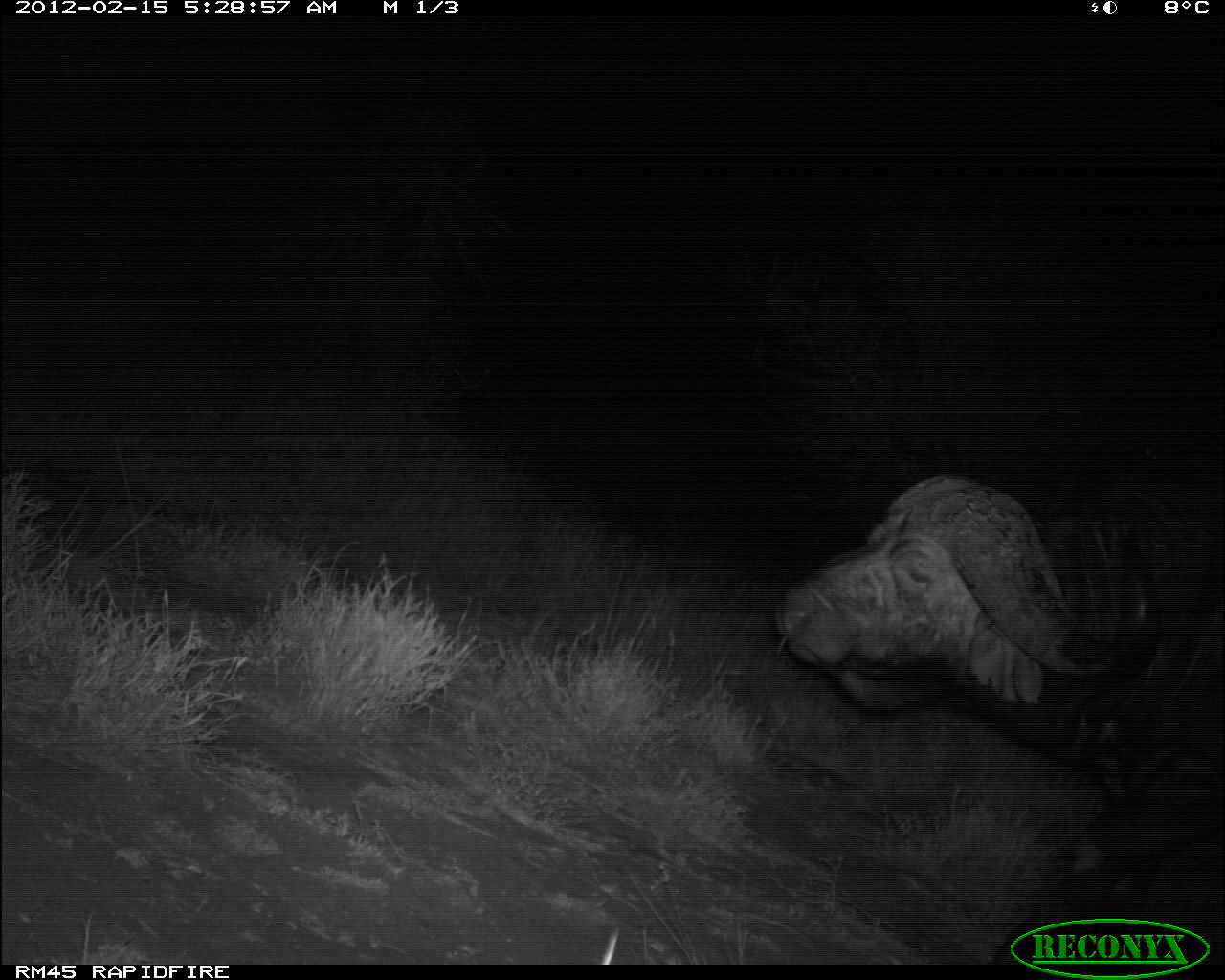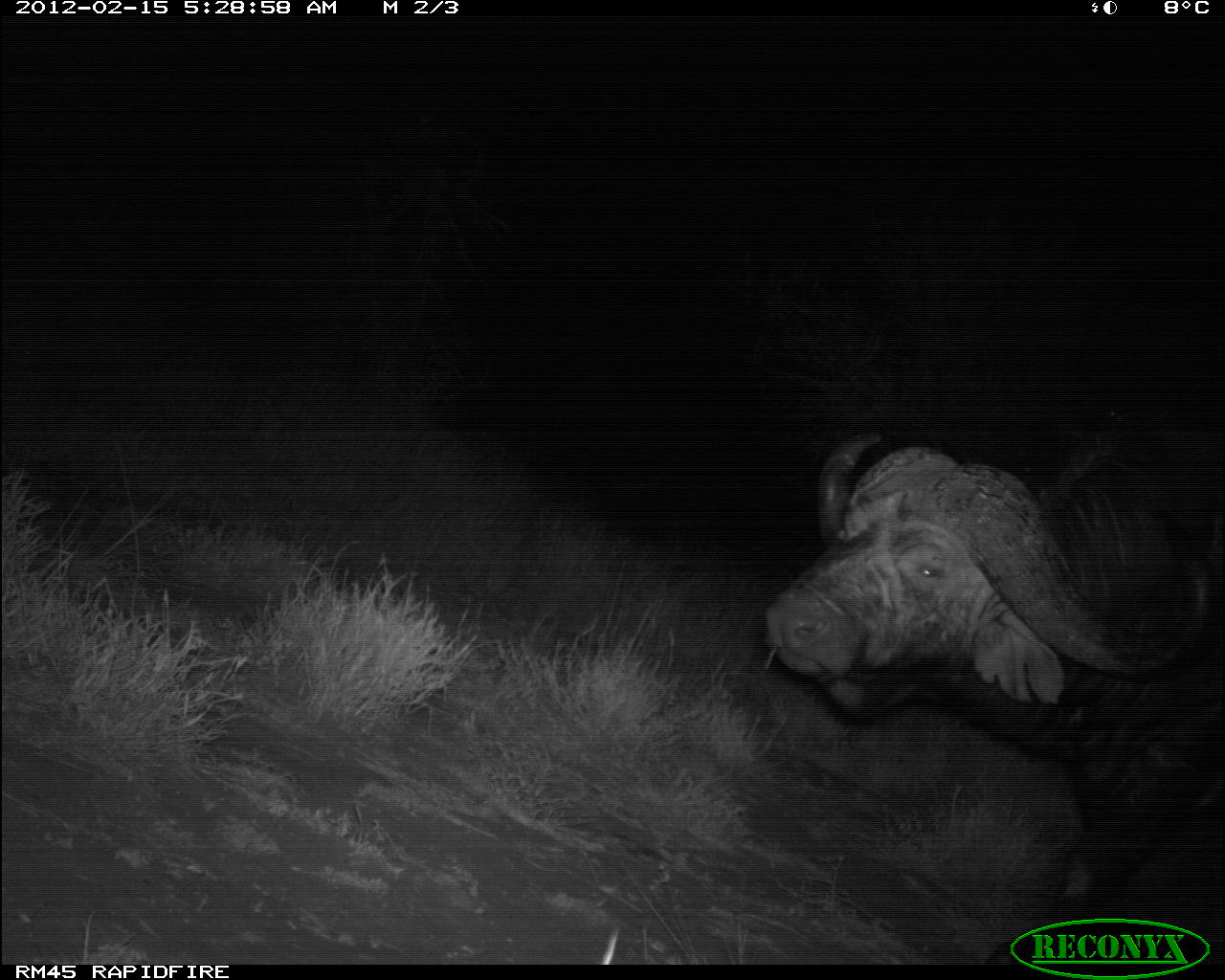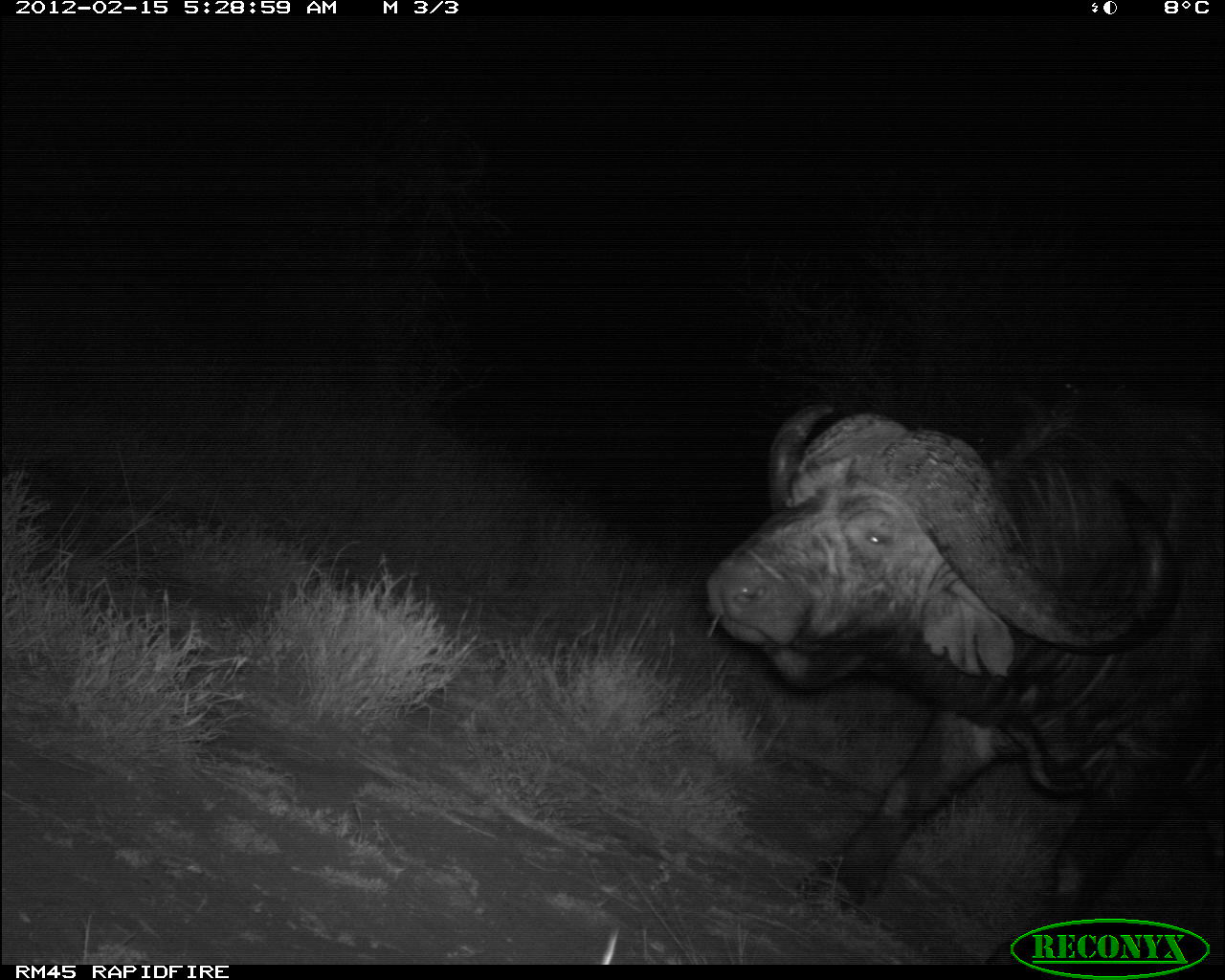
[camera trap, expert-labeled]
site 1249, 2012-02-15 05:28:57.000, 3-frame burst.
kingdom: Animalia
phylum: Chordata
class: Mammalia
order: Artiodactyla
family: Bovidae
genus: Syncerus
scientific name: Syncerus caffer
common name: african buffalo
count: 1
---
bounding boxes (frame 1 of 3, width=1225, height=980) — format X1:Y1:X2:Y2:
syncerus caffer: 767:469:1225:956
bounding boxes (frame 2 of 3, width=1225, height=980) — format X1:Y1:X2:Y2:
syncerus caffer: 760:411:1225:960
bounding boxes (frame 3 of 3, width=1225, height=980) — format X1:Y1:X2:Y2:
syncerus caffer: 697:387:1225:930